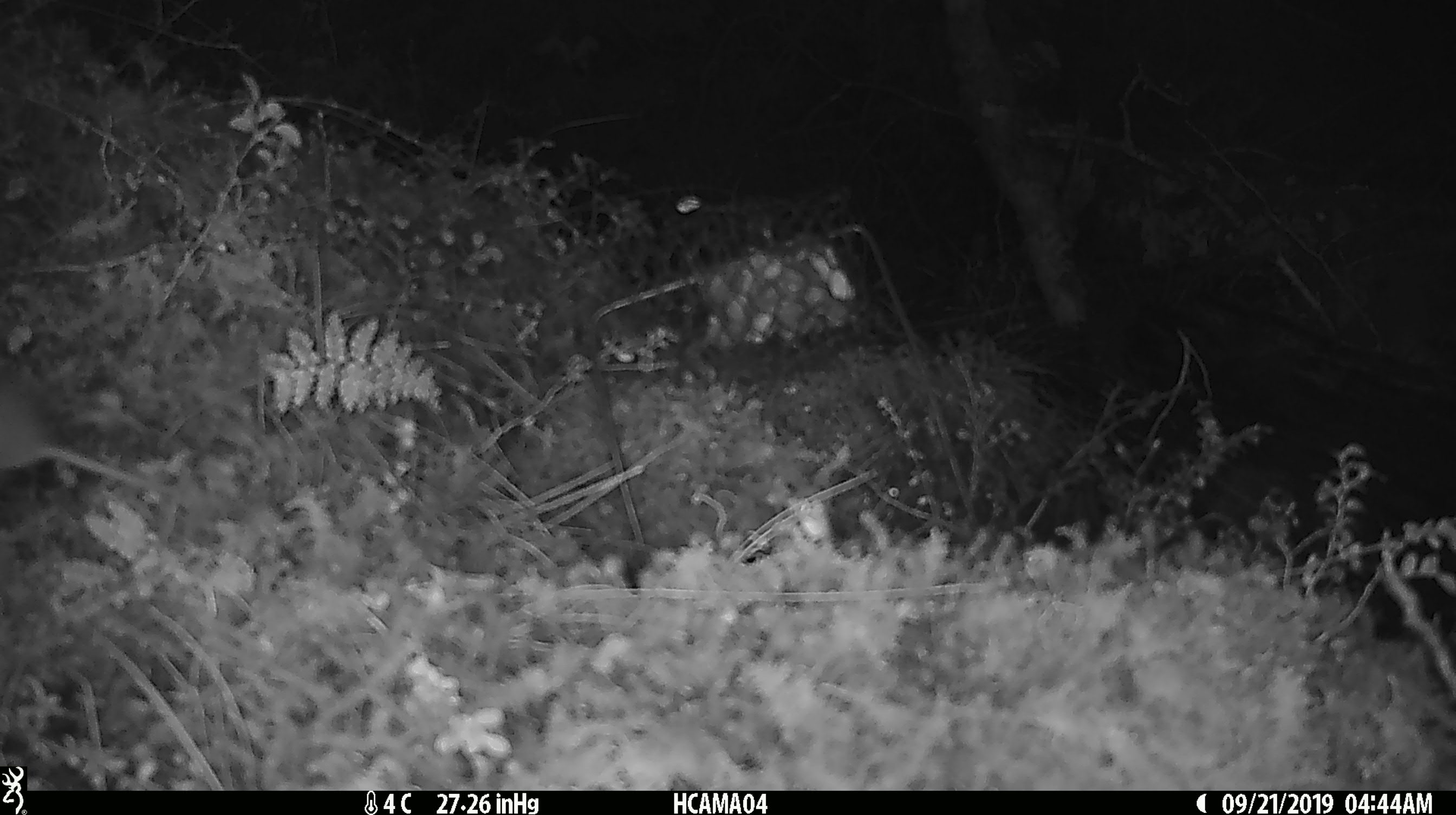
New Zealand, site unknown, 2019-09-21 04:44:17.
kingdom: Animalia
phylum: Chordata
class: Mammalia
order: Rodentia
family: Muridae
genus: Mus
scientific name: Mus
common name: mouse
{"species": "mouse (Mus)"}